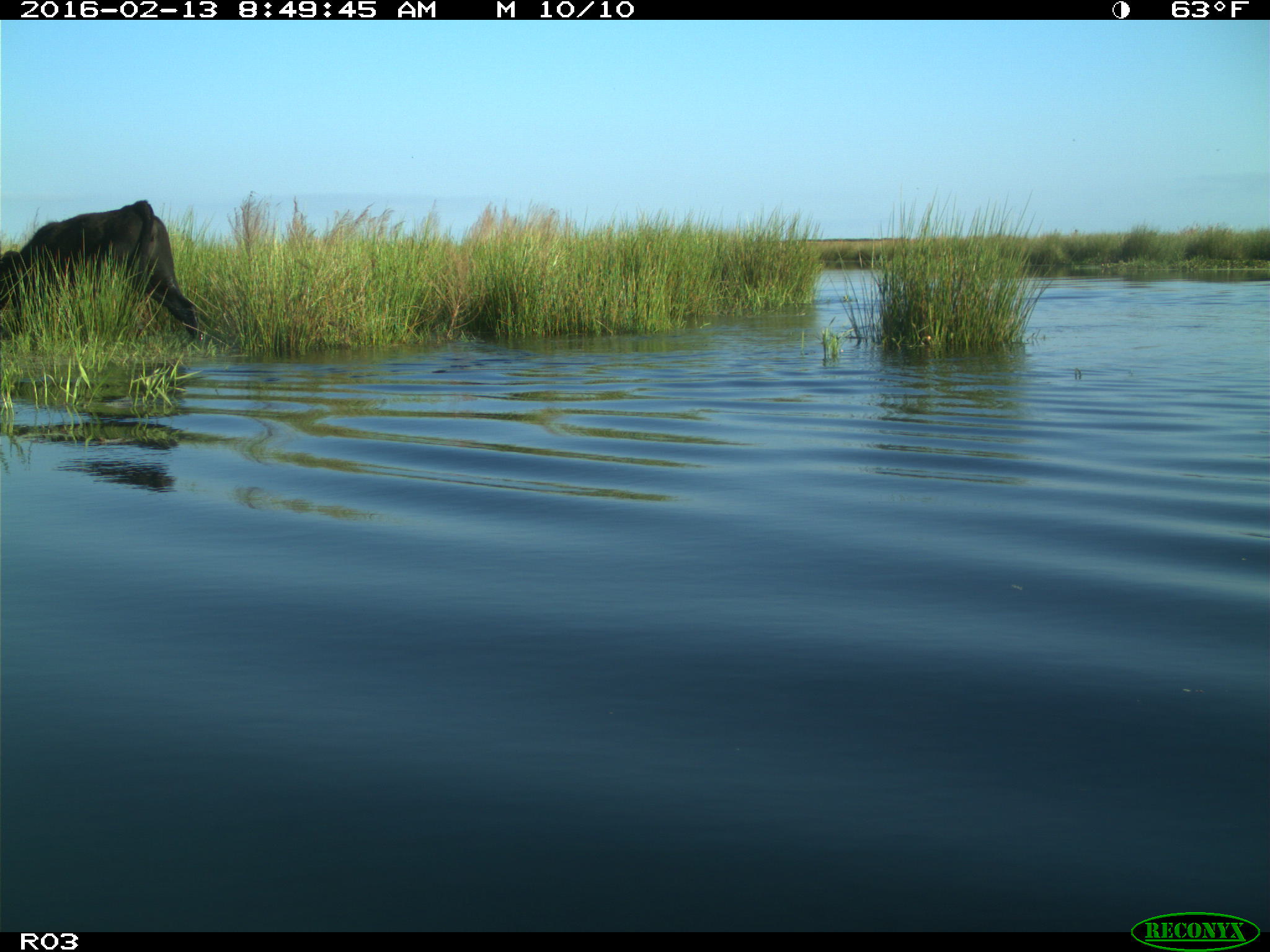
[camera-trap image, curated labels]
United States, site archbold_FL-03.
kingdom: Animalia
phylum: Chordata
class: Mammalia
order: Artiodactyla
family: Bovidae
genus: Bos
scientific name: Bos taurus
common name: domestic cow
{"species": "Bos taurus (domestic cow)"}